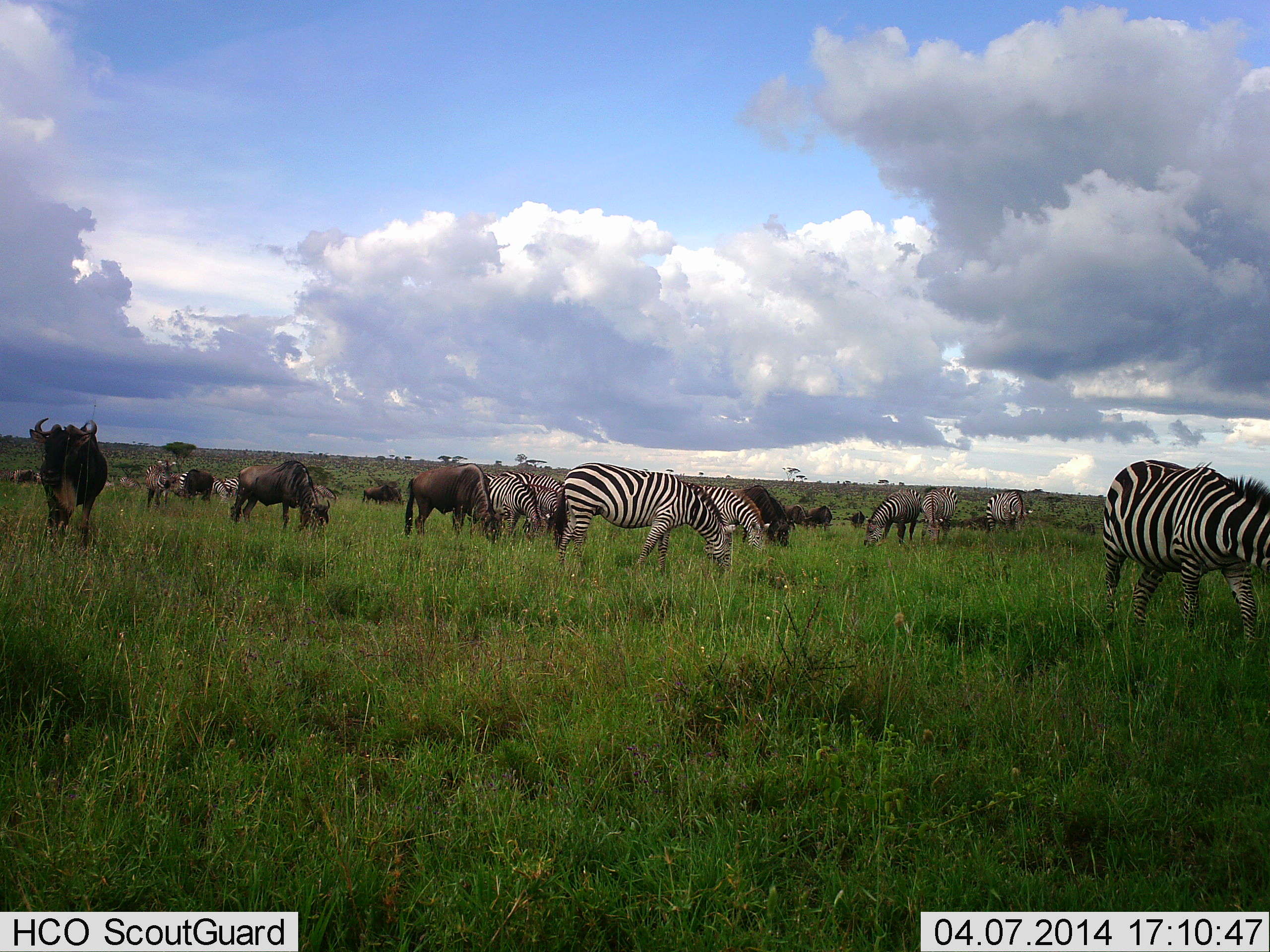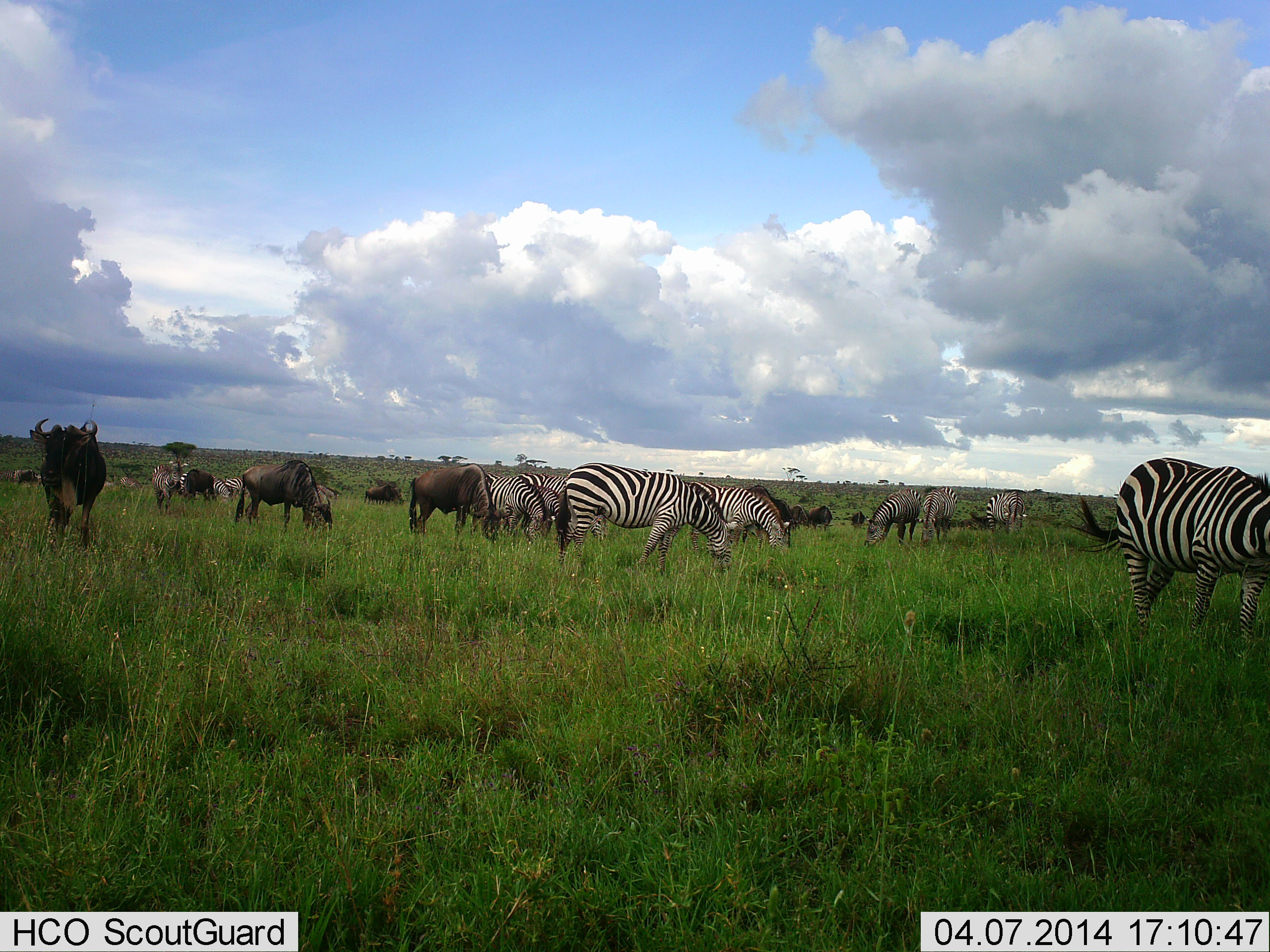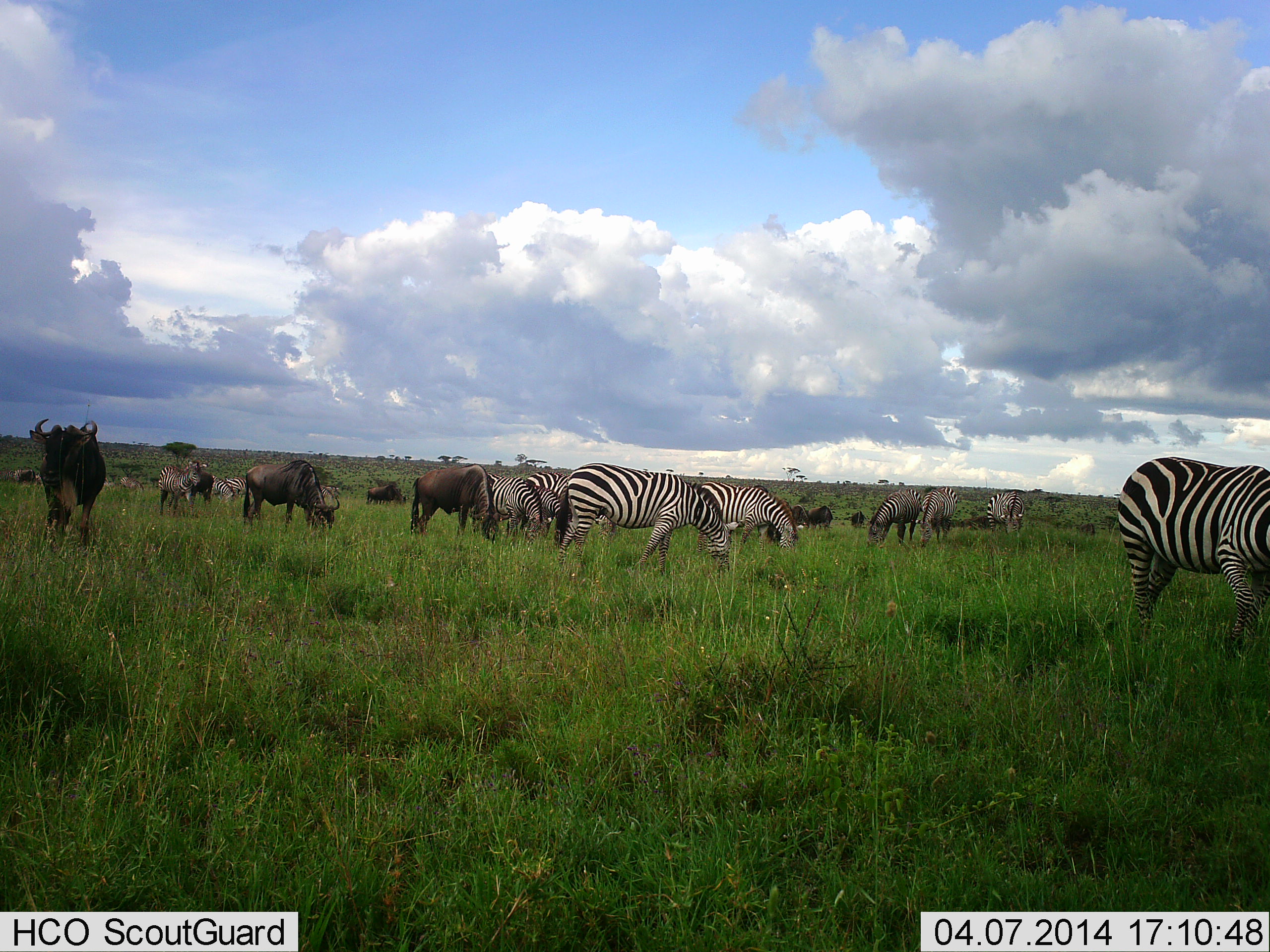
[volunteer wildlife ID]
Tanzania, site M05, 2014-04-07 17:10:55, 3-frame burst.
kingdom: Animalia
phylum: Chordata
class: Mammalia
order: Artiodactyla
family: Bovidae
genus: Connochaetes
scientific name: Connochaetes taurinus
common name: blue wildebeest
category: wildebeest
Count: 11-50.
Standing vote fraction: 50%.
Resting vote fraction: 0%.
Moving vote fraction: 17%.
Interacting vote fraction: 0%.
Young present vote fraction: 0%.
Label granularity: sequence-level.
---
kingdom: Animalia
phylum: Chordata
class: Mammalia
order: Perissodactyla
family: Equidae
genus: Equus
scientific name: Equus quagga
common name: plains zebra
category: zebra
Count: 9.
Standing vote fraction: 31%.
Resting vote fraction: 0%.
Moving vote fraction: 23%.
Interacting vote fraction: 0%.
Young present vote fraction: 8%.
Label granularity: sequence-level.